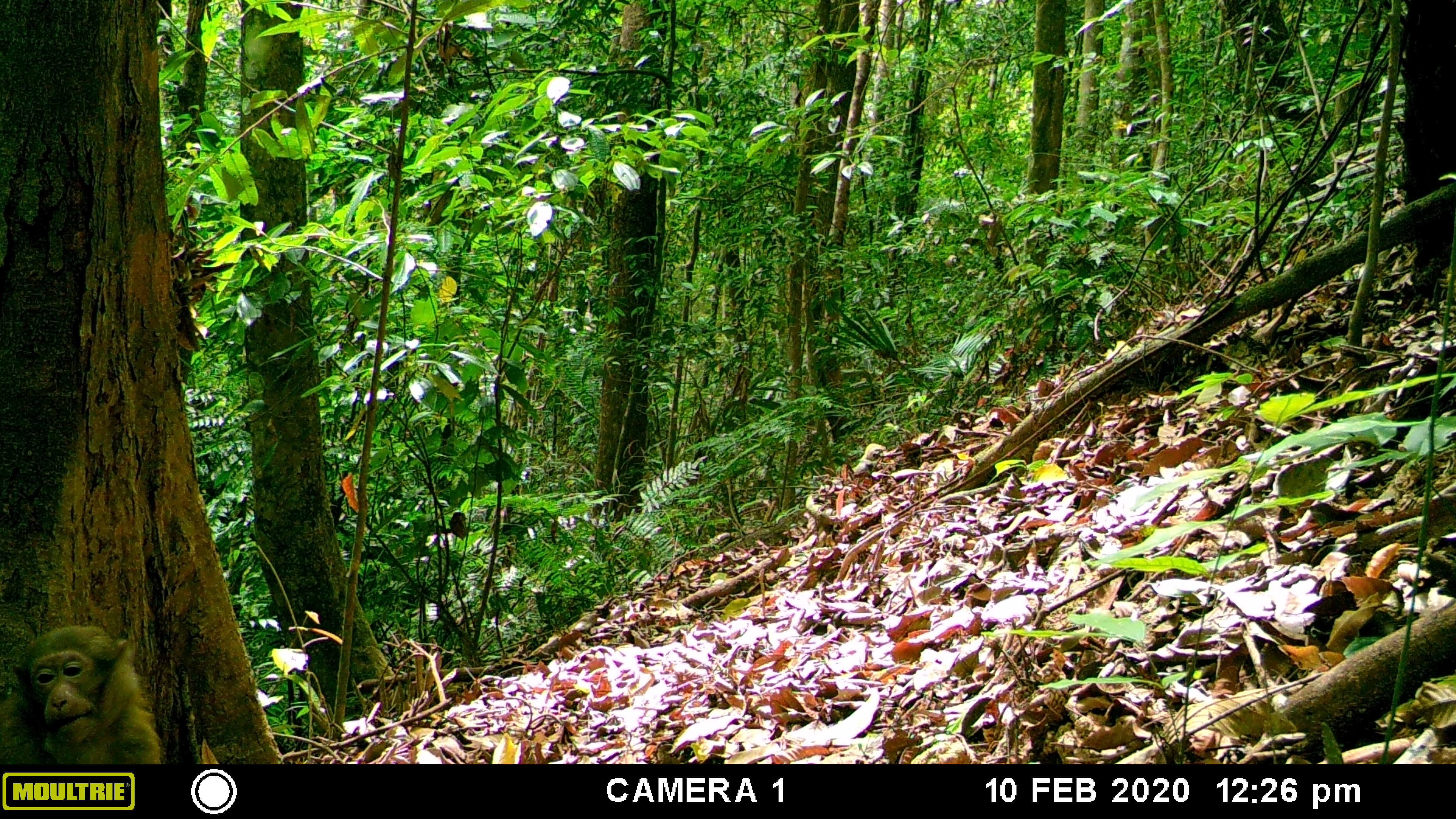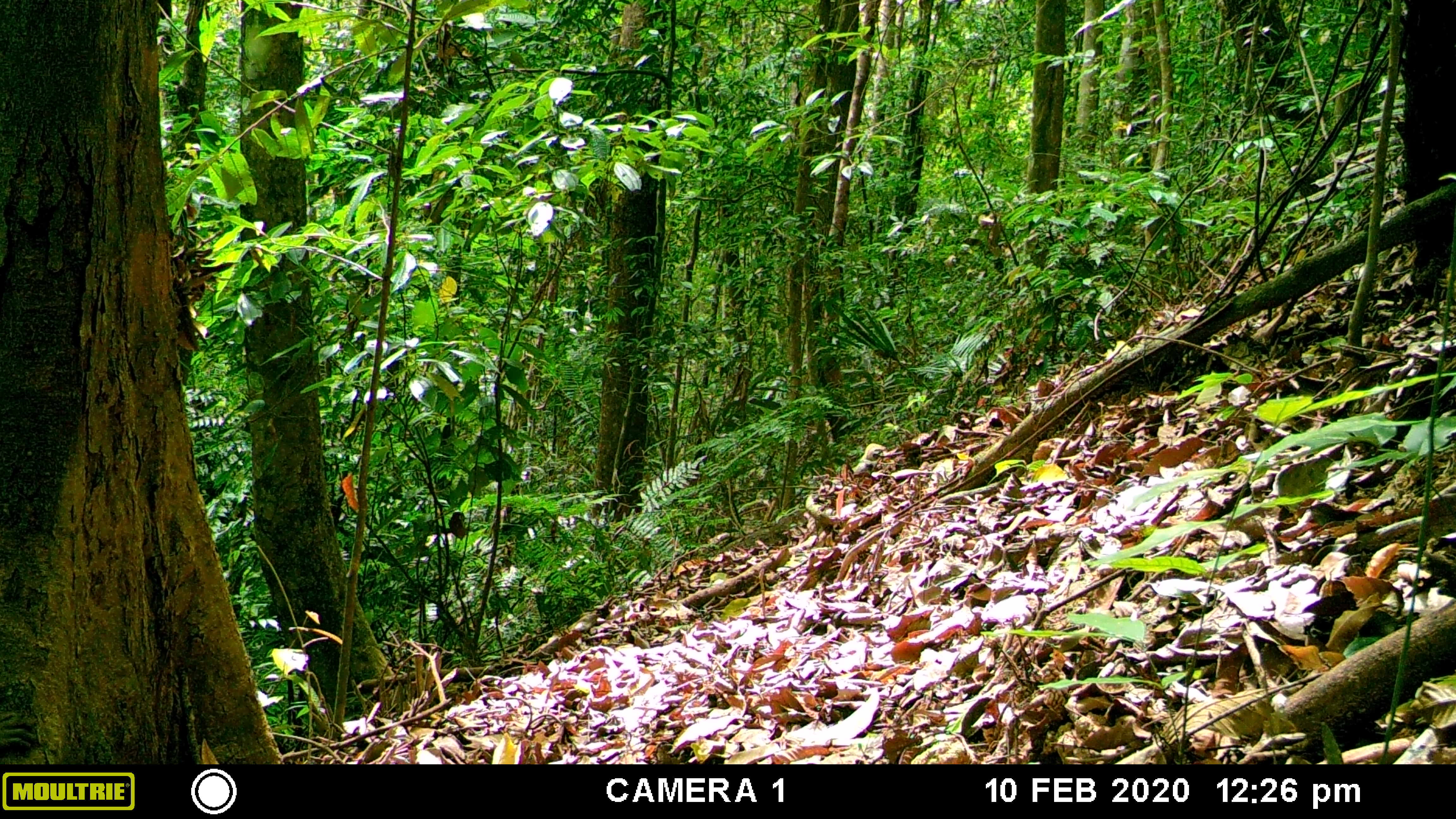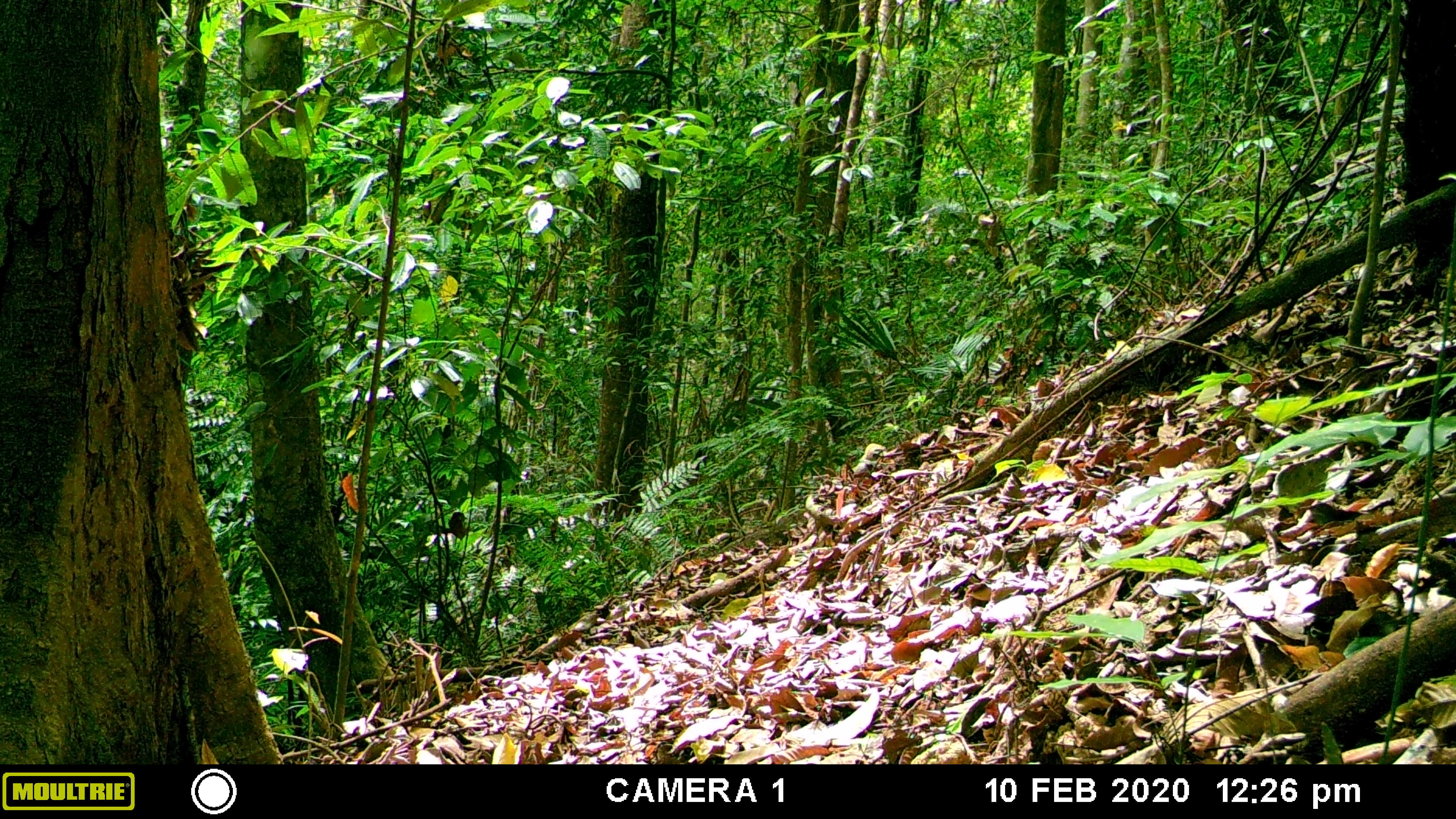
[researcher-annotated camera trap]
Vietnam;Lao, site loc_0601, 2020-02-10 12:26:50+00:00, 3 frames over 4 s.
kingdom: Animalia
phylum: Chordata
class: Mammalia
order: Primates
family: Cercopithecidae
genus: Macaca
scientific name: Macaca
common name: macaques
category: assam or rhesus macaque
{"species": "assam or rhesus macaque (macaques) (Macaca)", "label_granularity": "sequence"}